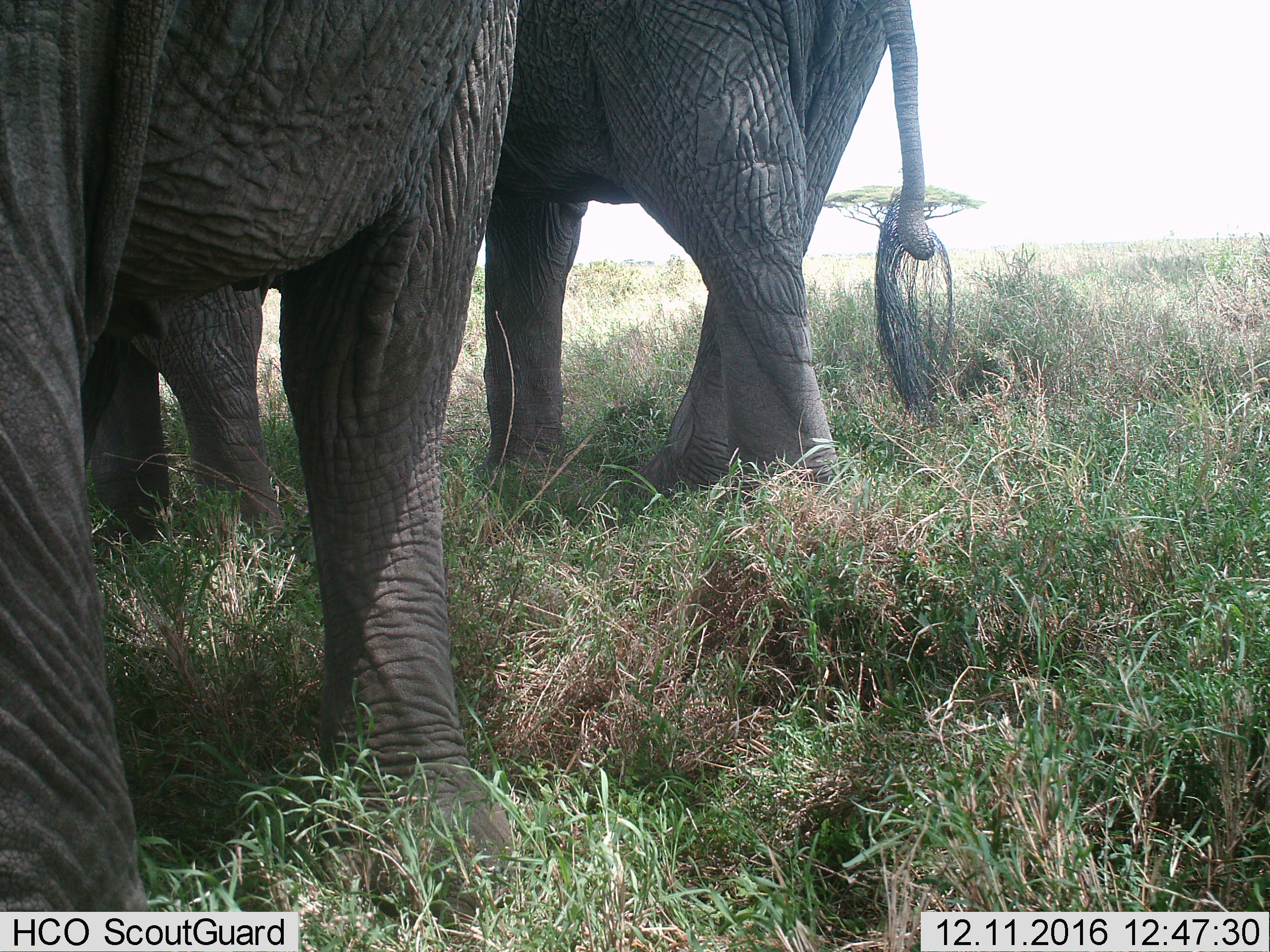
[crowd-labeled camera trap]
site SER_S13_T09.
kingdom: Animalia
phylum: Chordata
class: Mammalia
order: Proboscidea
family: Elephantidae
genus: Loxodonta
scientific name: Loxodonta africana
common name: african bush elephant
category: elephant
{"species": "elephant (african bush elephant) (Loxodonta africana)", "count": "3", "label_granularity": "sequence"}